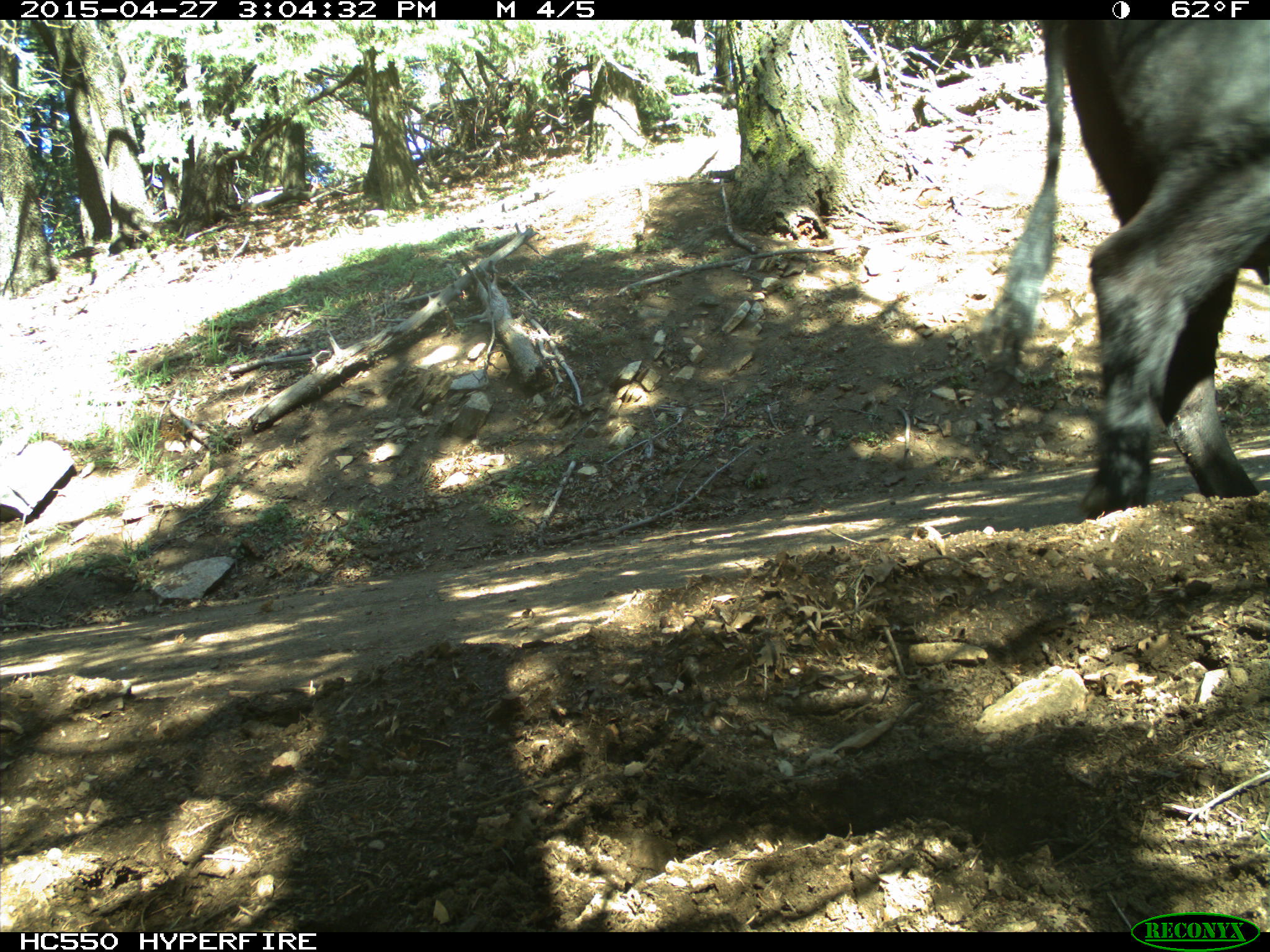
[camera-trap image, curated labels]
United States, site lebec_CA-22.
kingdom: Animalia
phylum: Chordata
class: Mammalia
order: Artiodactyla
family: Bovidae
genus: Bos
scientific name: Bos taurus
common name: domestic cow